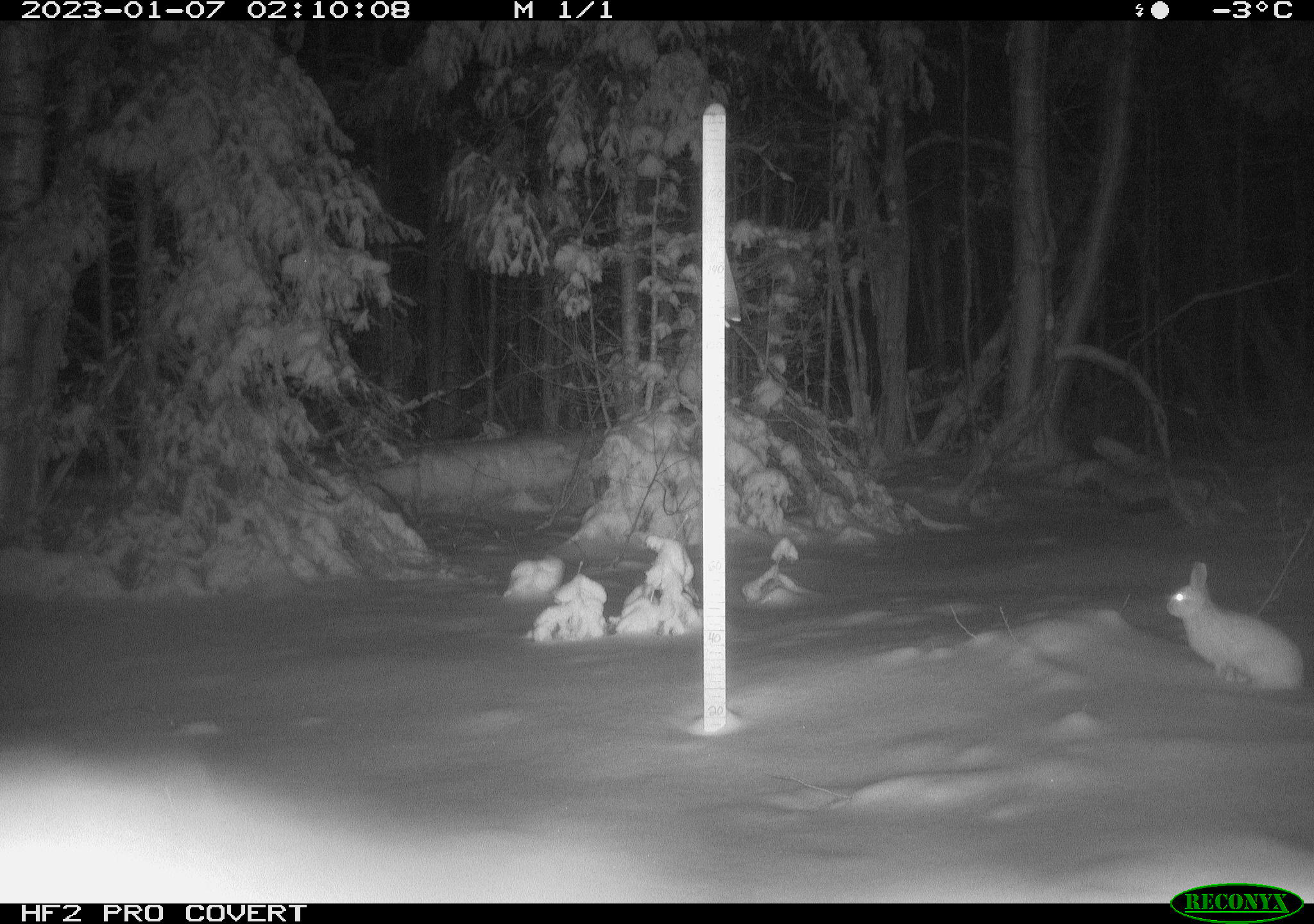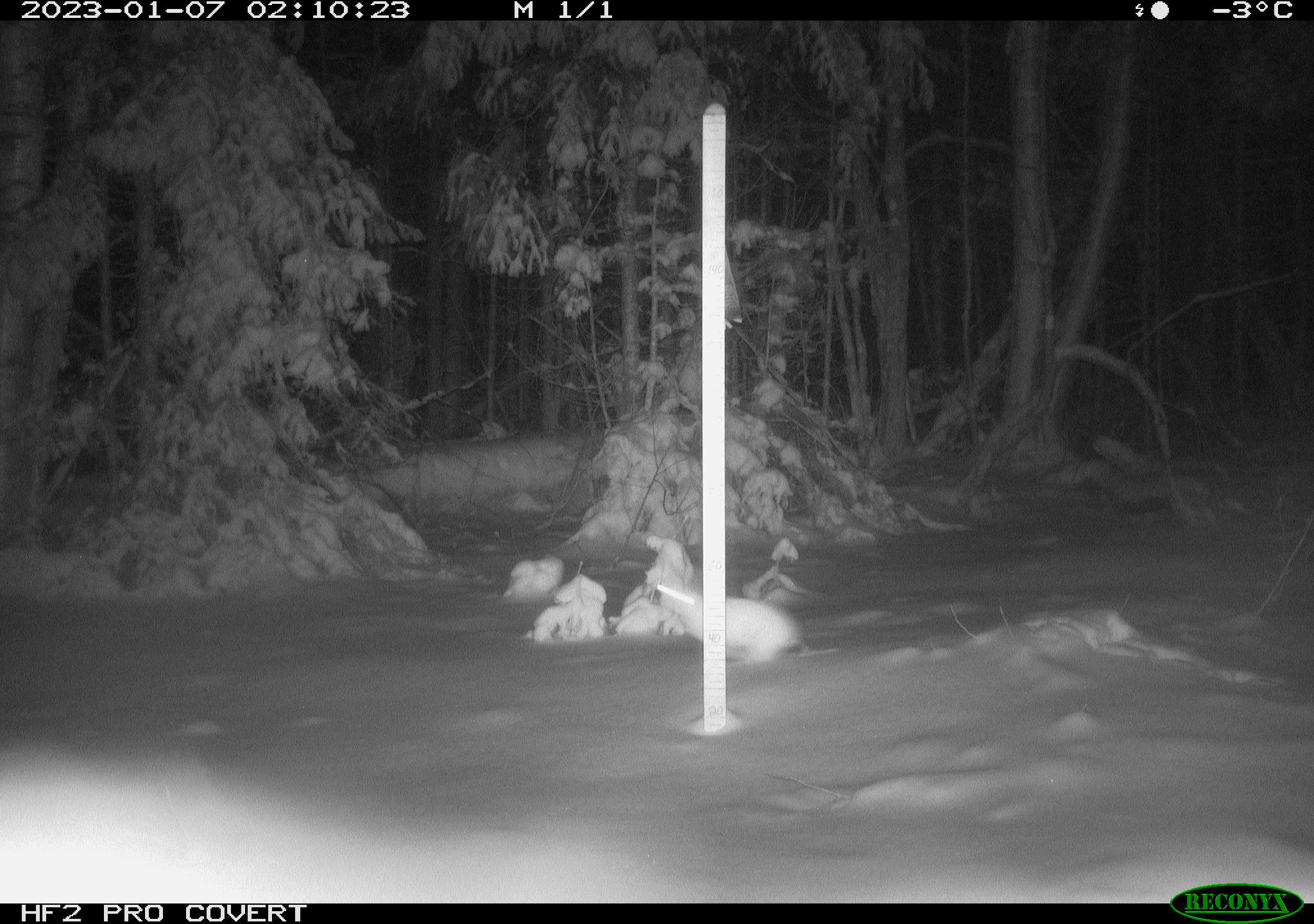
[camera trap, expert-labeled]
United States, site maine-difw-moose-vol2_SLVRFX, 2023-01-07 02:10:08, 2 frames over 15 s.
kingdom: Animalia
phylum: Chordata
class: Mammalia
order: Lagomorpha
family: Leporidae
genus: Lepus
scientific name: Lepus americanus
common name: snowshoe hare